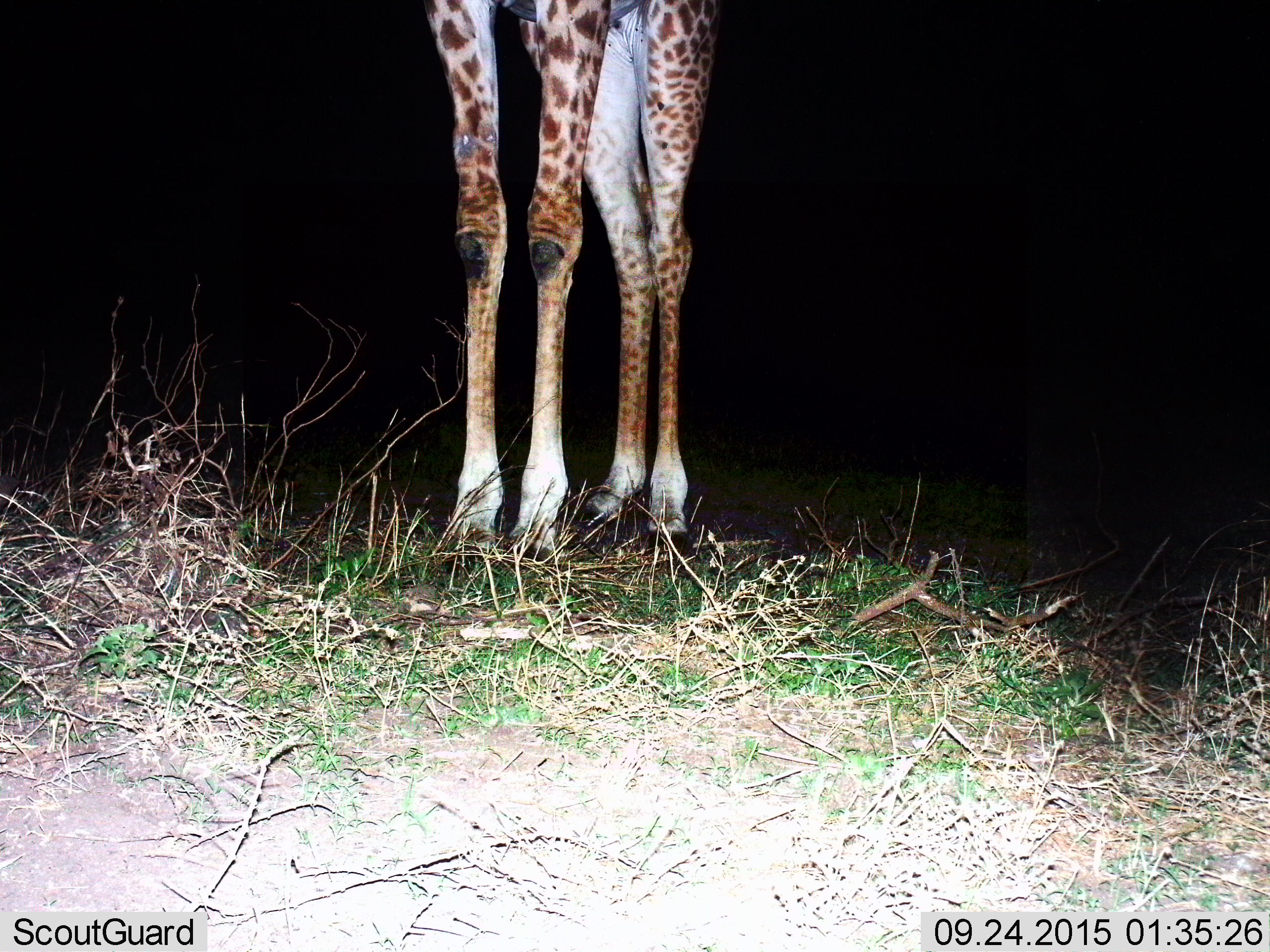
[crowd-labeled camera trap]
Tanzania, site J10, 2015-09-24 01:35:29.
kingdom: Animalia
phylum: Chordata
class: Mammalia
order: Artiodactyla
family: Giraffidae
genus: Giraffa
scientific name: Giraffa camelopardalis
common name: giraffe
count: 1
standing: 100%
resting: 0%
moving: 0%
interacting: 0%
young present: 0%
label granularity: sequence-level